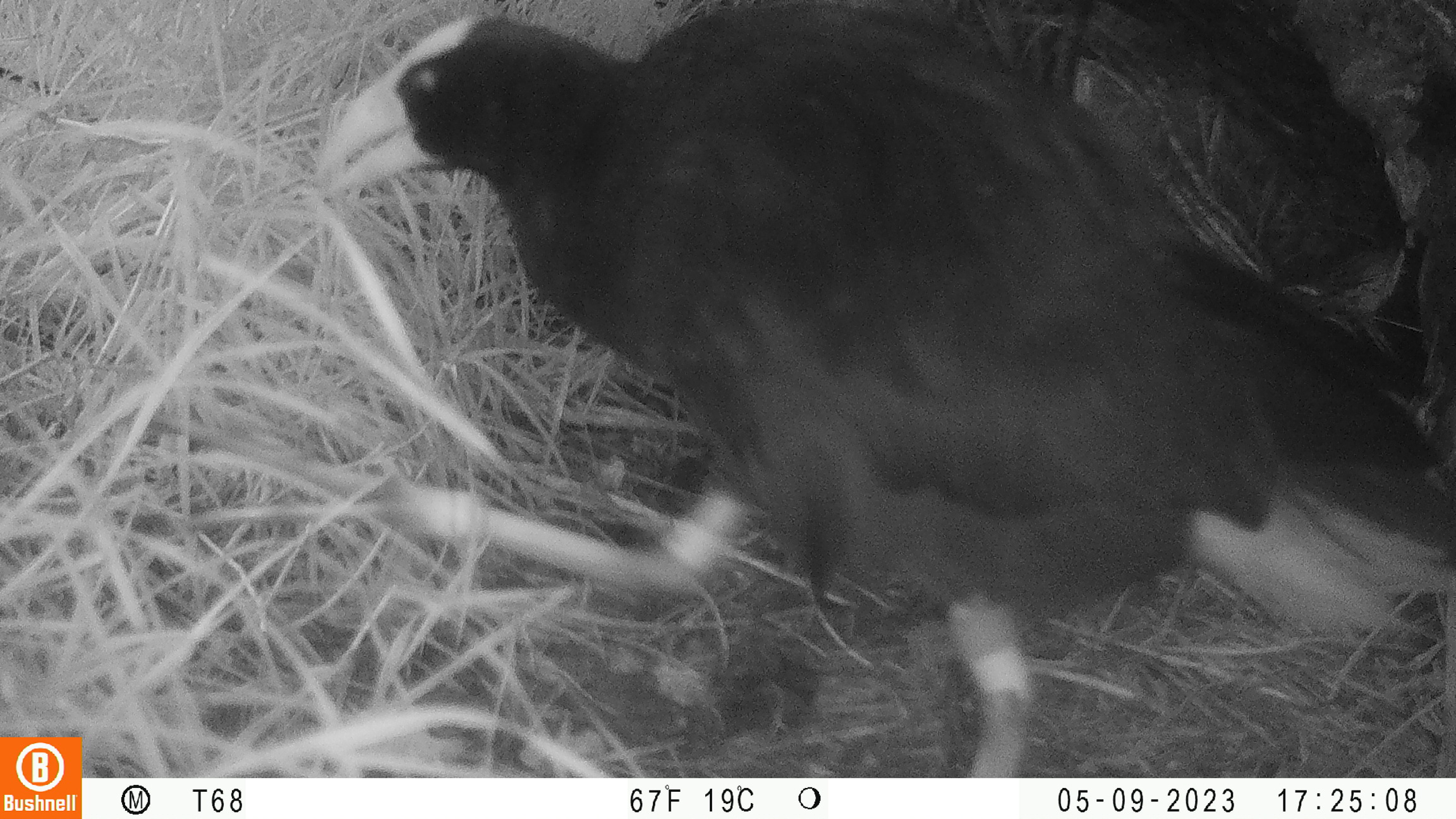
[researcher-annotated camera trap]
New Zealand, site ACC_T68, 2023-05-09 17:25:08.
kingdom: Animalia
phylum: Chordata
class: Aves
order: Gruiformes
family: Rallidae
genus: Porphyrio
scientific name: Porphyrio melanotus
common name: australasian swamphen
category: pukeko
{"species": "pukeko (australasian swamphen) (Porphyrio melanotus)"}